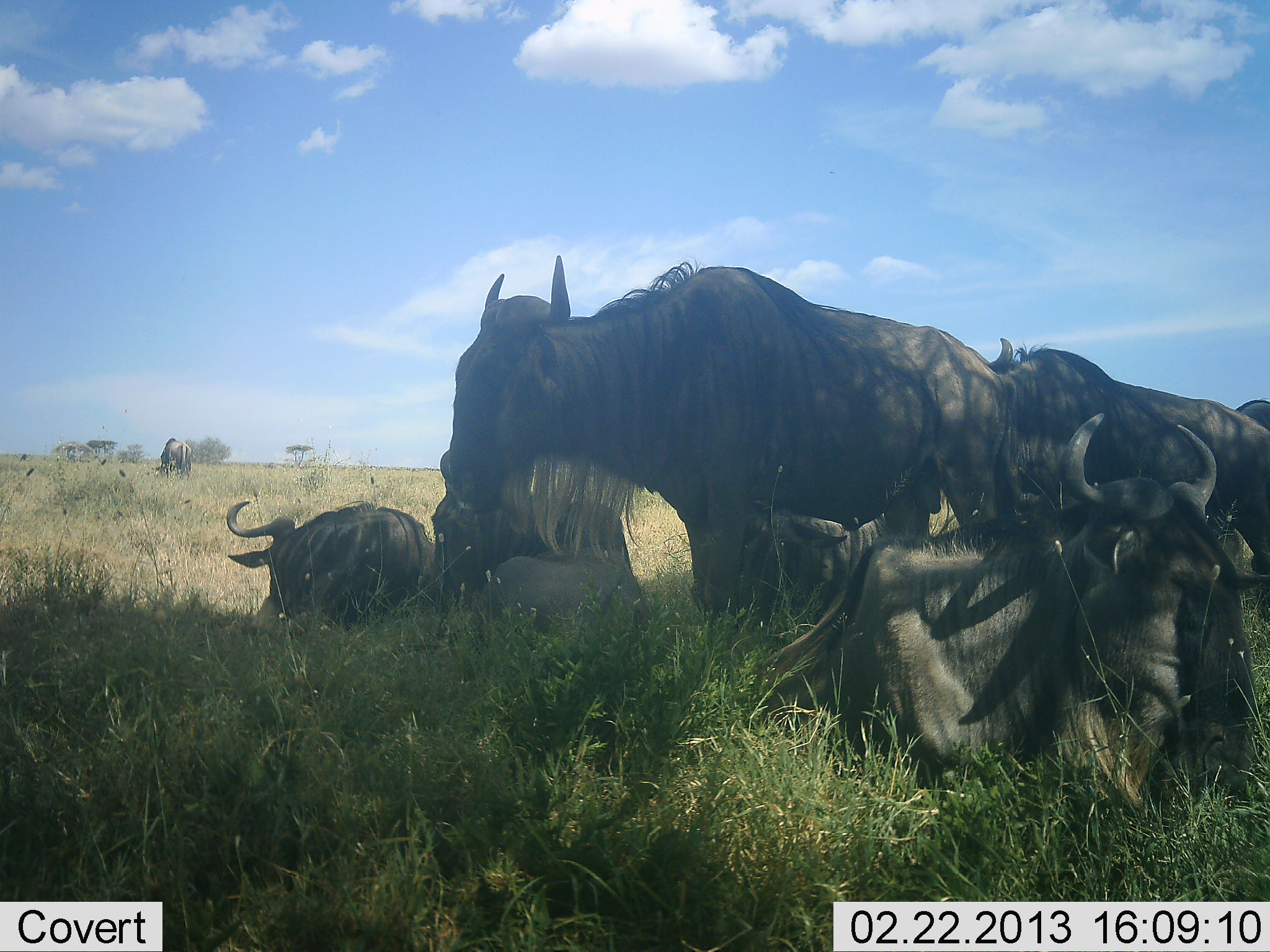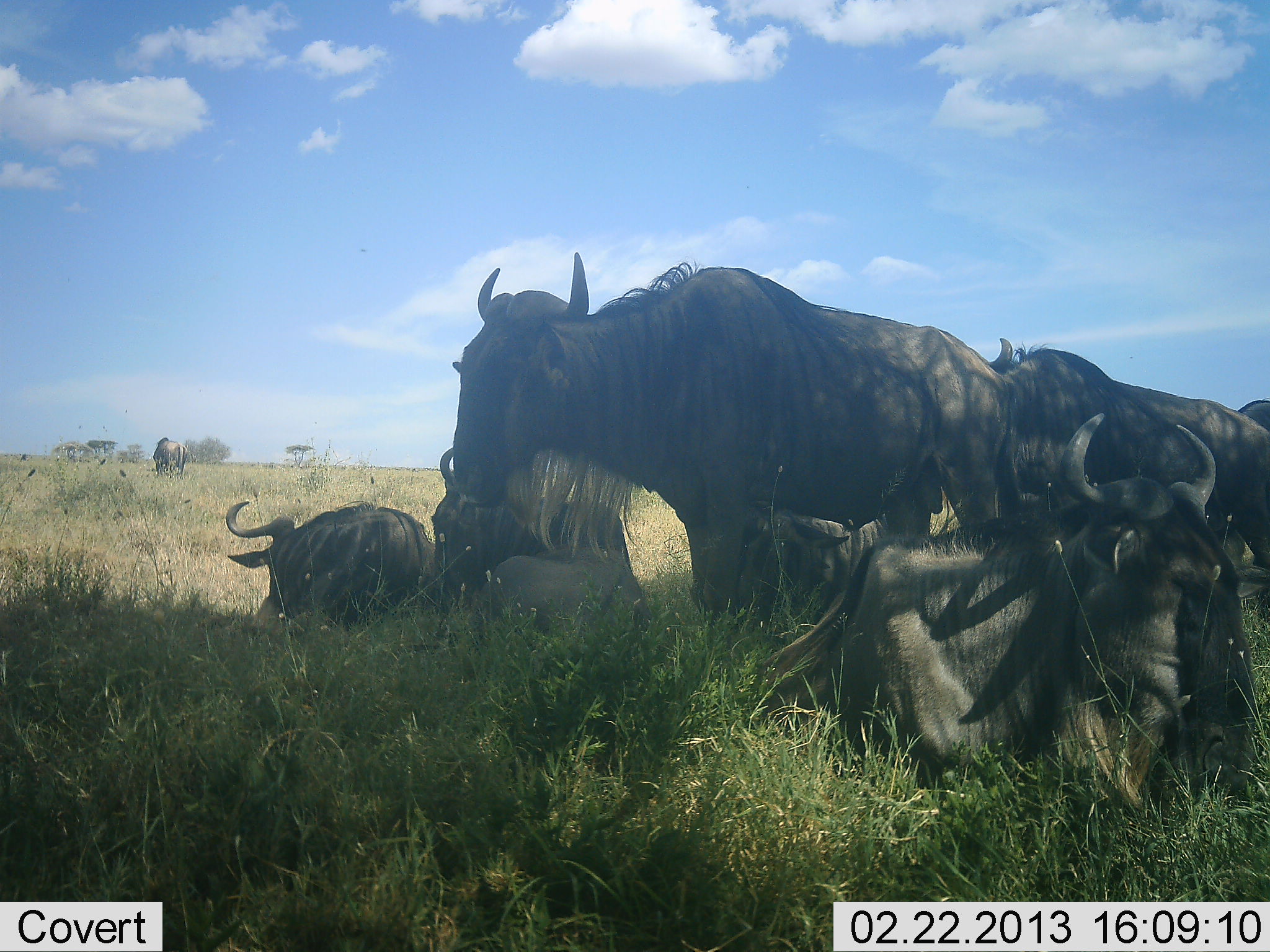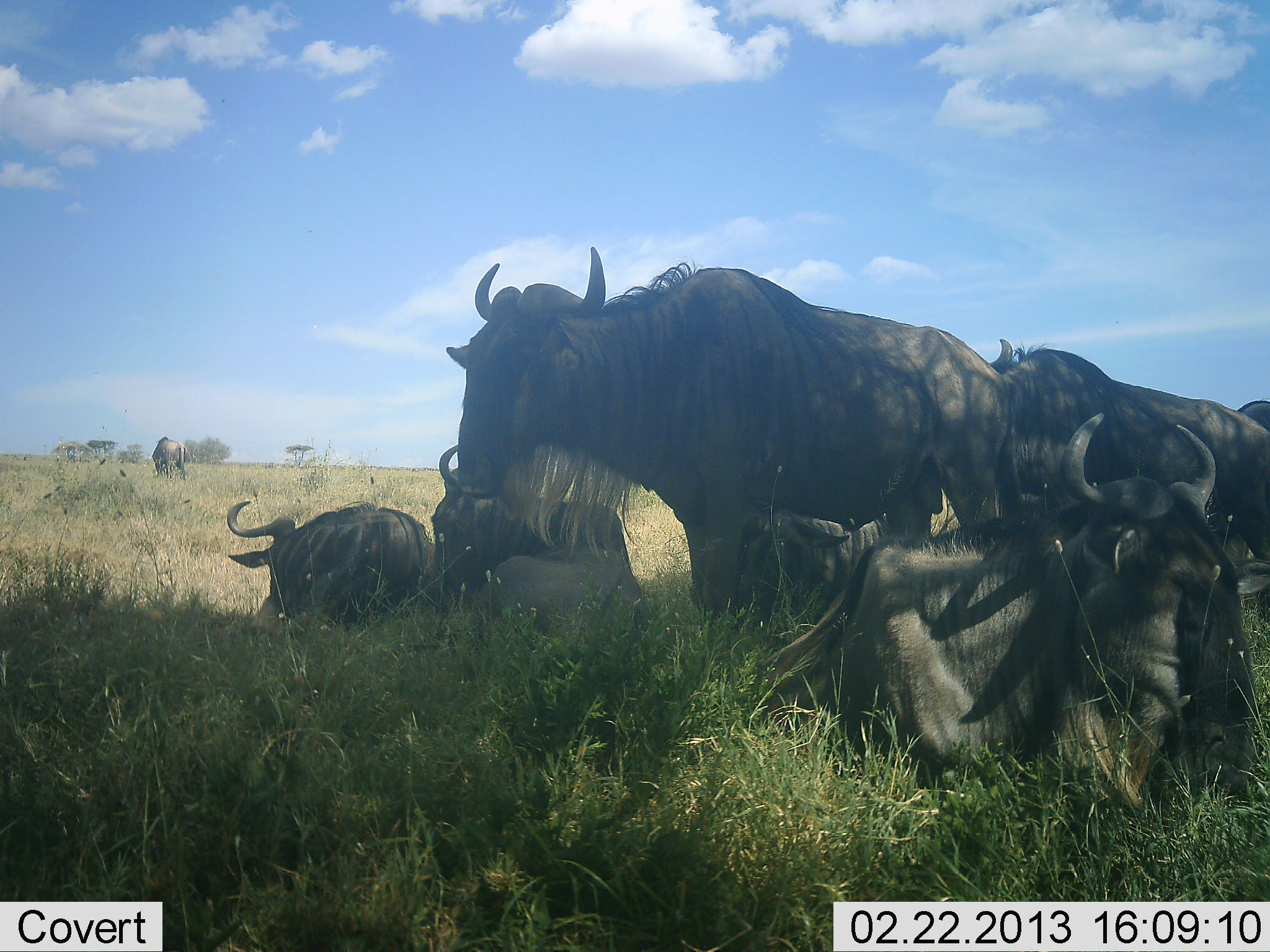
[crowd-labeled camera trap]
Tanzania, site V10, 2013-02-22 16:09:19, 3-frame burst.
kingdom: Animalia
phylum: Chordata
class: Mammalia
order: Artiodactyla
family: Bovidae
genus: Connochaetes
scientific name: Connochaetes taurinus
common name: blue wildebeest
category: wildebeest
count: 7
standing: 83%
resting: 100%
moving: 17%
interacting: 3%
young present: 7%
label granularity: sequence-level